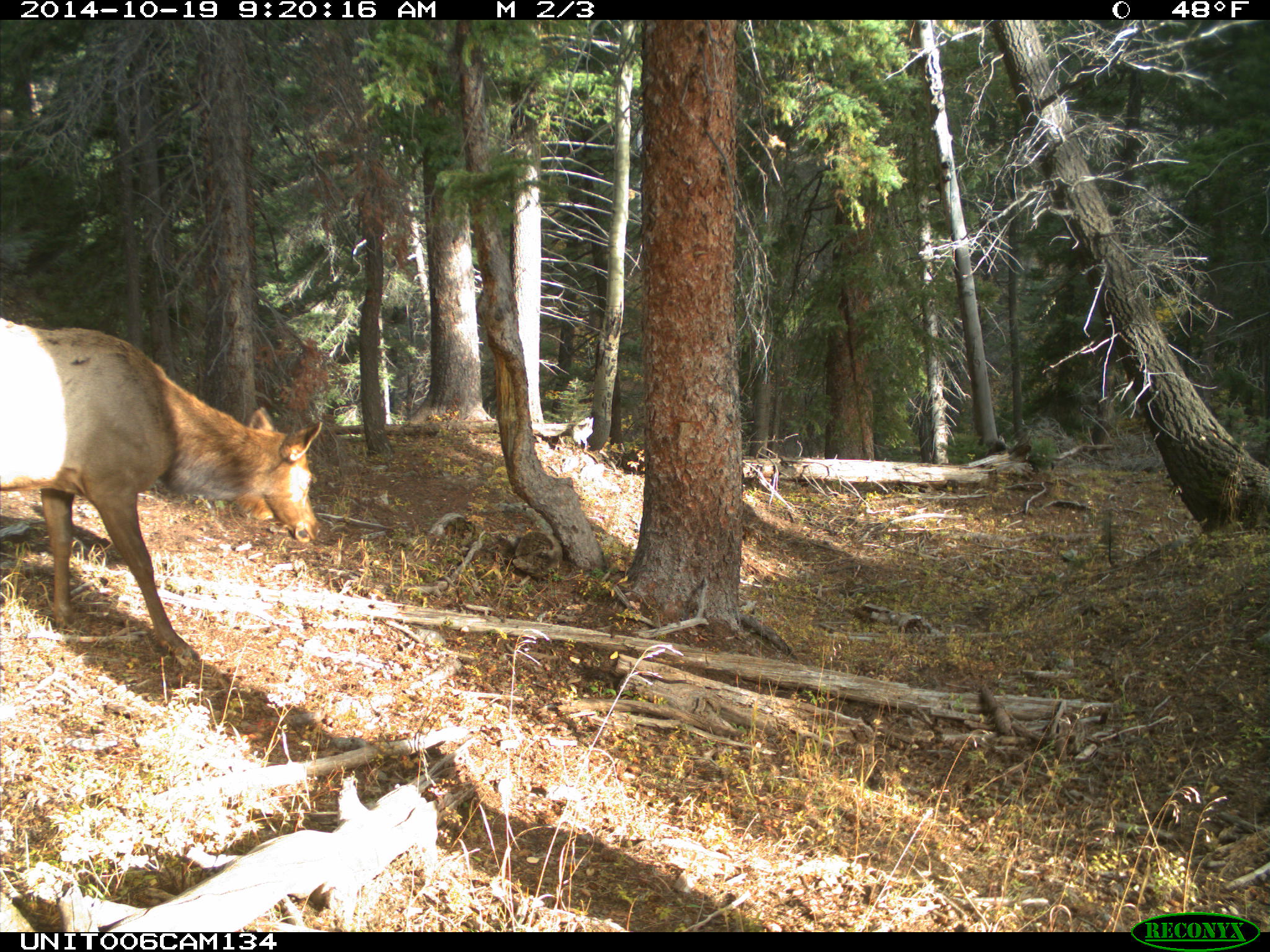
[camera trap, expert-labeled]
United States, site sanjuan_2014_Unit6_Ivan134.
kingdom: Animalia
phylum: Chordata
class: Mammalia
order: Artiodactyla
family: Cervidae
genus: Cervus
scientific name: Cervus elaphus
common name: red deer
Cervus elaphus (red deer).